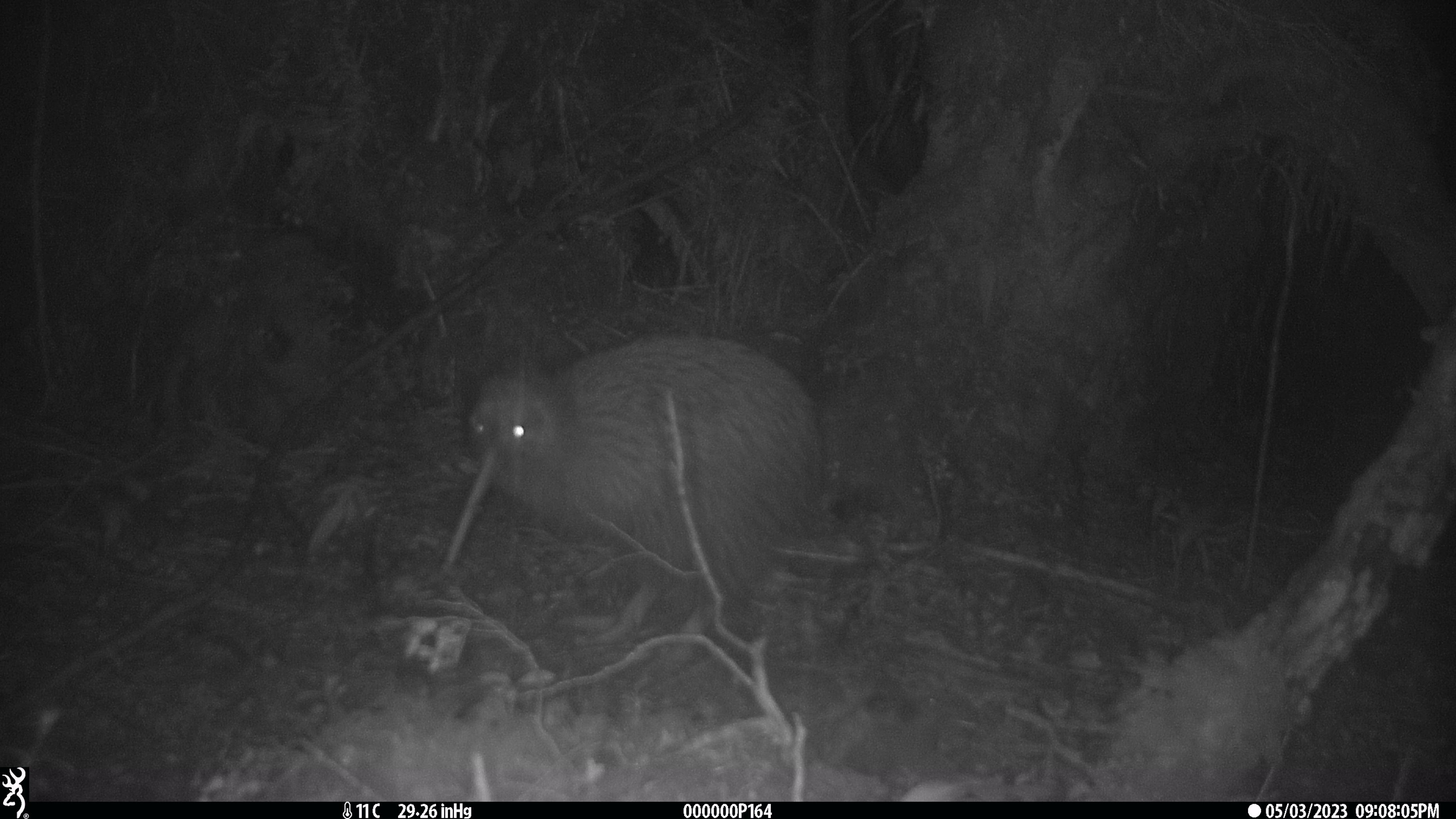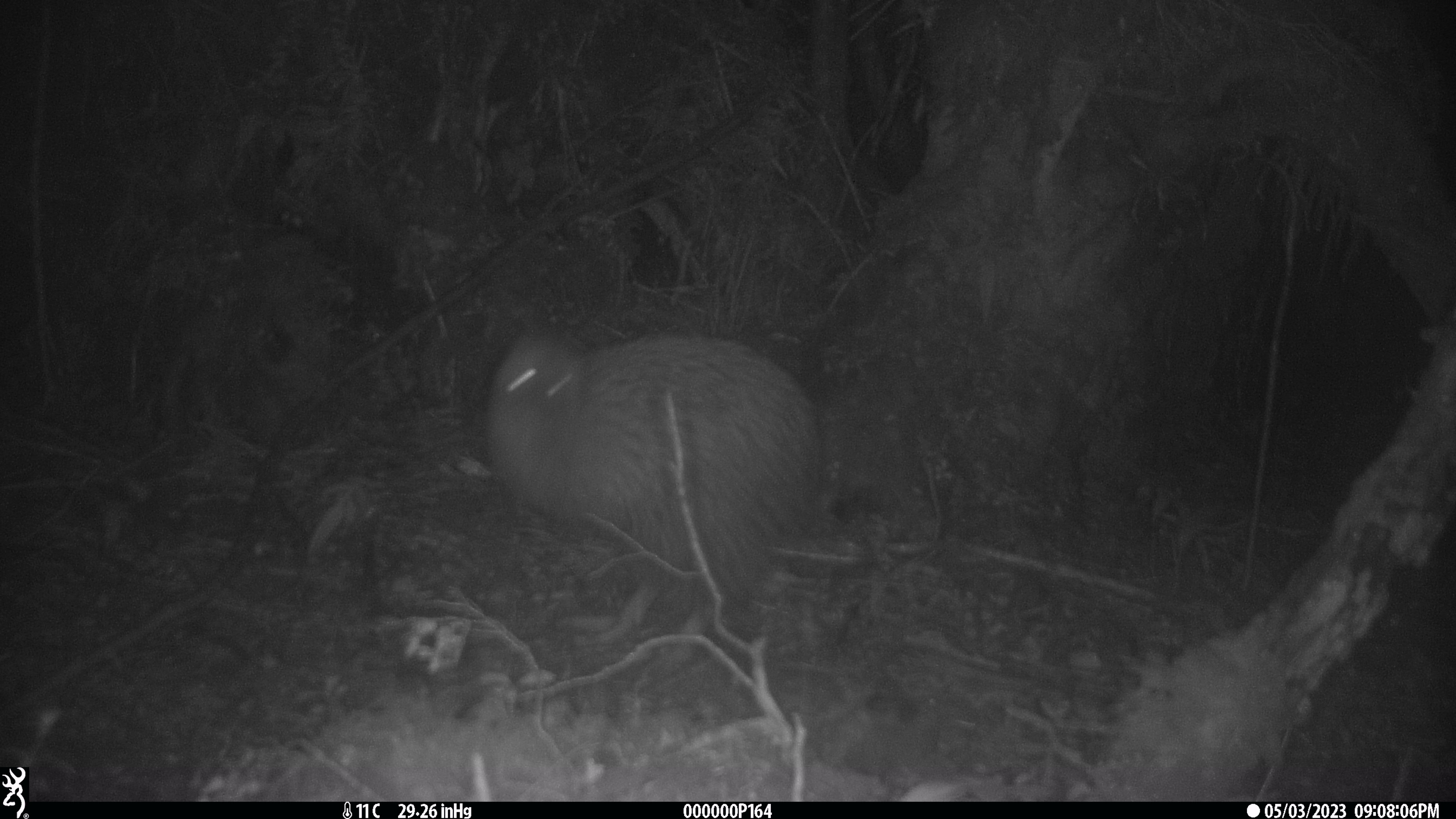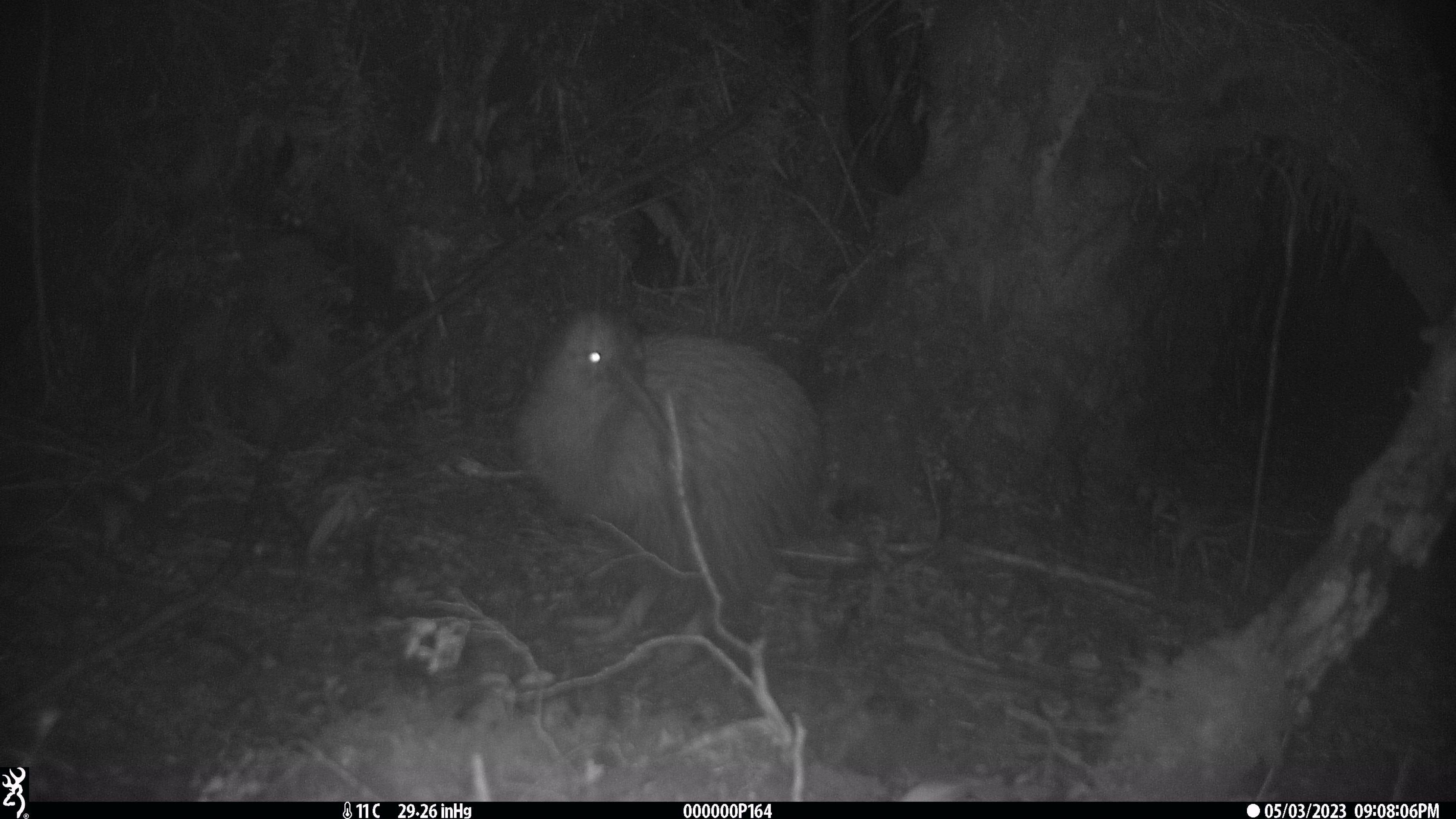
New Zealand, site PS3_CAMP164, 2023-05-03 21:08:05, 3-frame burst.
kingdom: Animalia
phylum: Chordata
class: Aves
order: Apterygiformes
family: Apterygidae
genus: Apteryx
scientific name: Apteryx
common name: kiwi